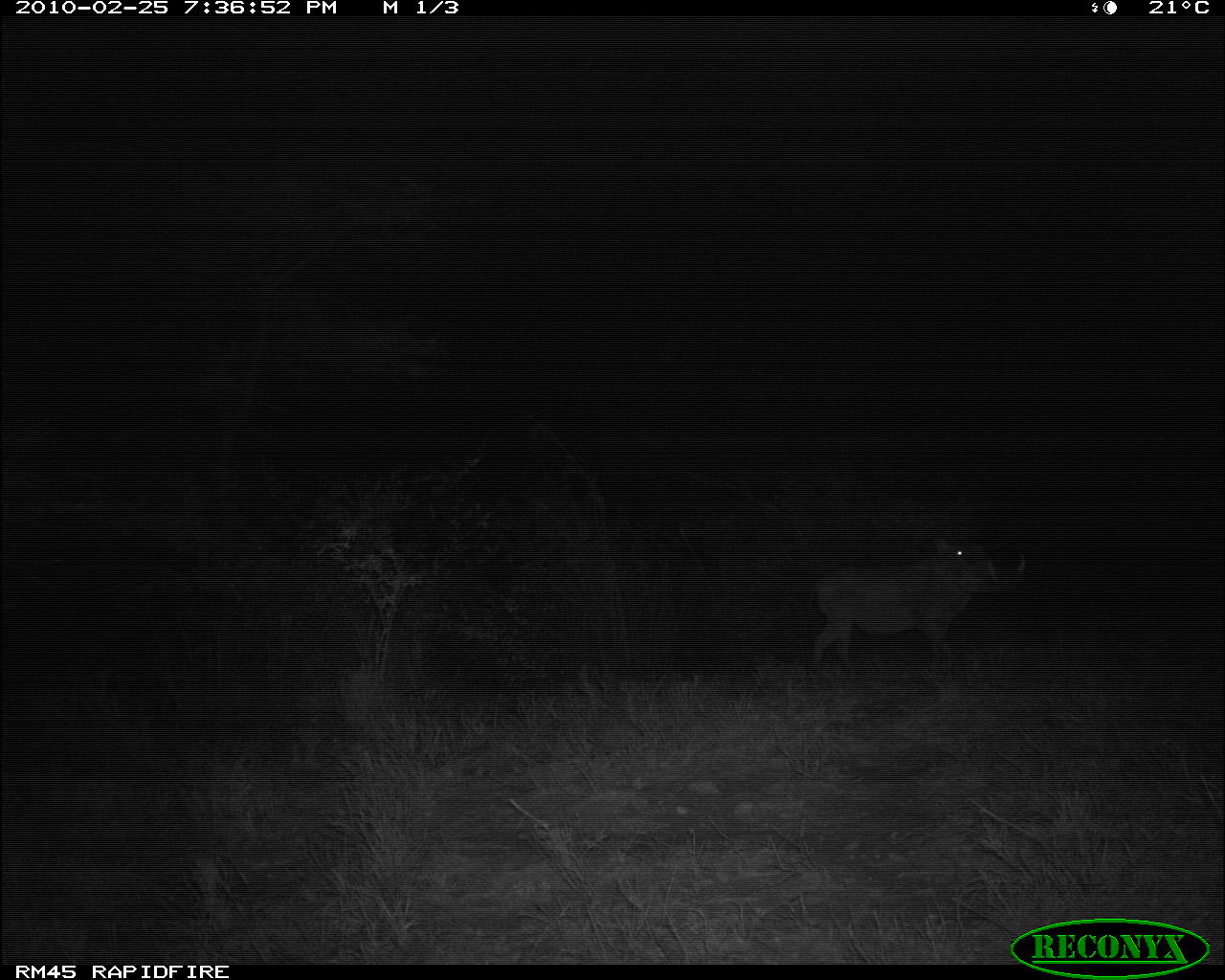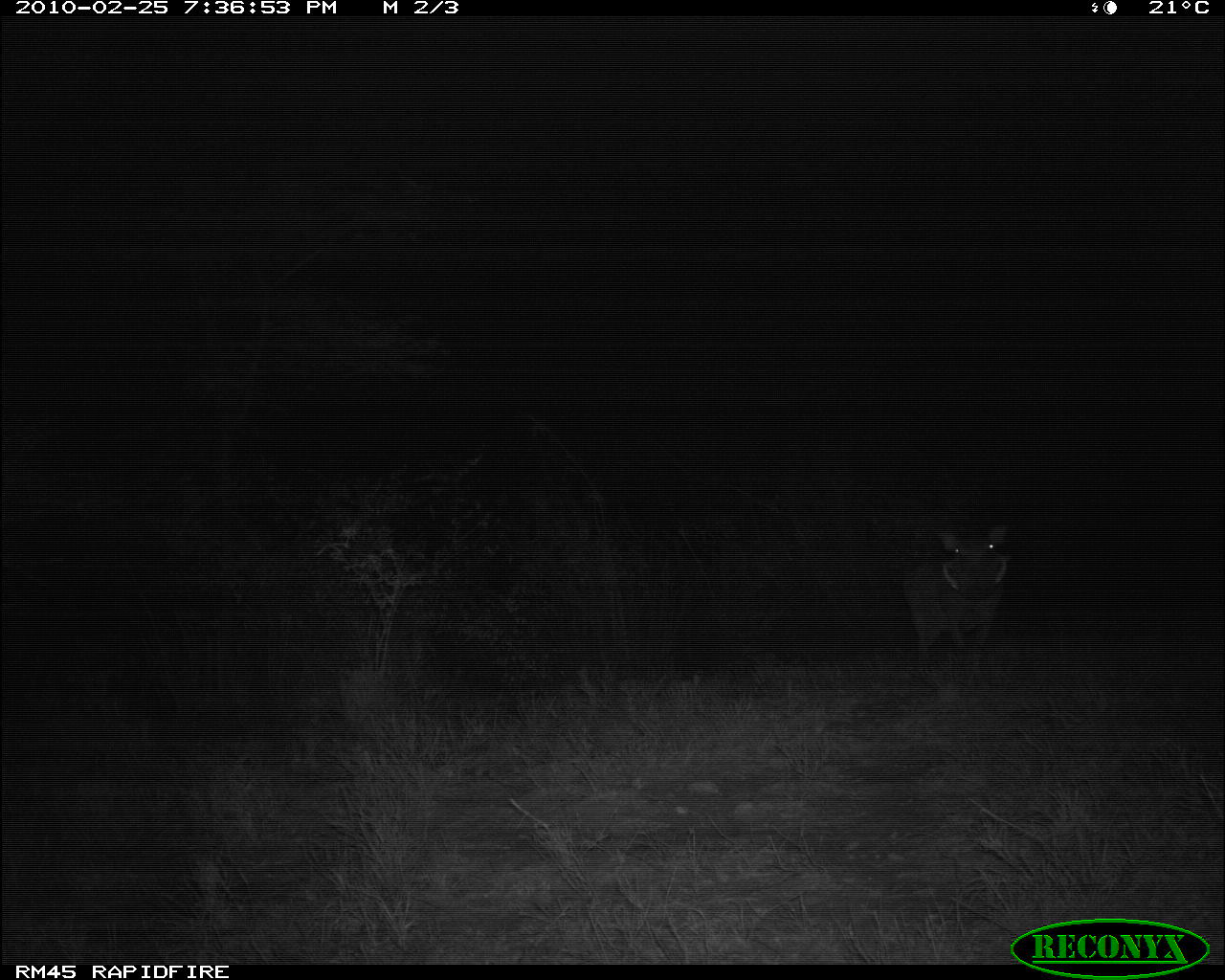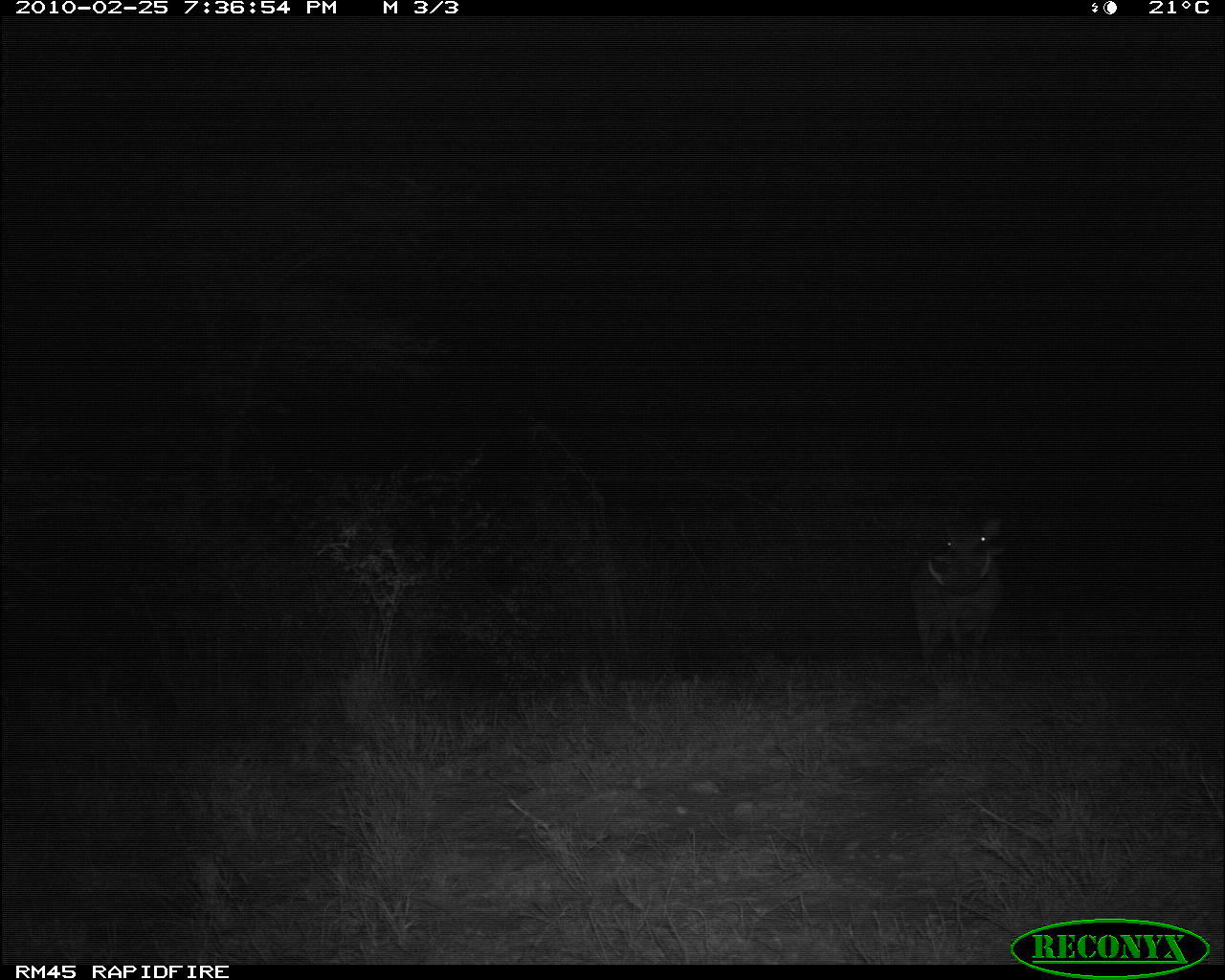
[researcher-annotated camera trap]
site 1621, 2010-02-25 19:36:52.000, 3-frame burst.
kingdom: Animalia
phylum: Chordata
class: Mammalia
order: Artiodactyla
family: Suidae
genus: Phacochoerus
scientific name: Phacochoerus africanus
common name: common warthog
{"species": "Phacochoerus africanus (common warthog)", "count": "1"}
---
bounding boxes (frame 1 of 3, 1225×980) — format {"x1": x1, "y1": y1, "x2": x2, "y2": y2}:
phacochoerus africanus: {"x1": 802, "y1": 535, "x2": 1025, "y2": 685}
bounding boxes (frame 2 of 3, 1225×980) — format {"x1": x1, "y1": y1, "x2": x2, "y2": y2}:
phacochoerus africanus: {"x1": 900, "y1": 519, "x2": 1012, "y2": 695}